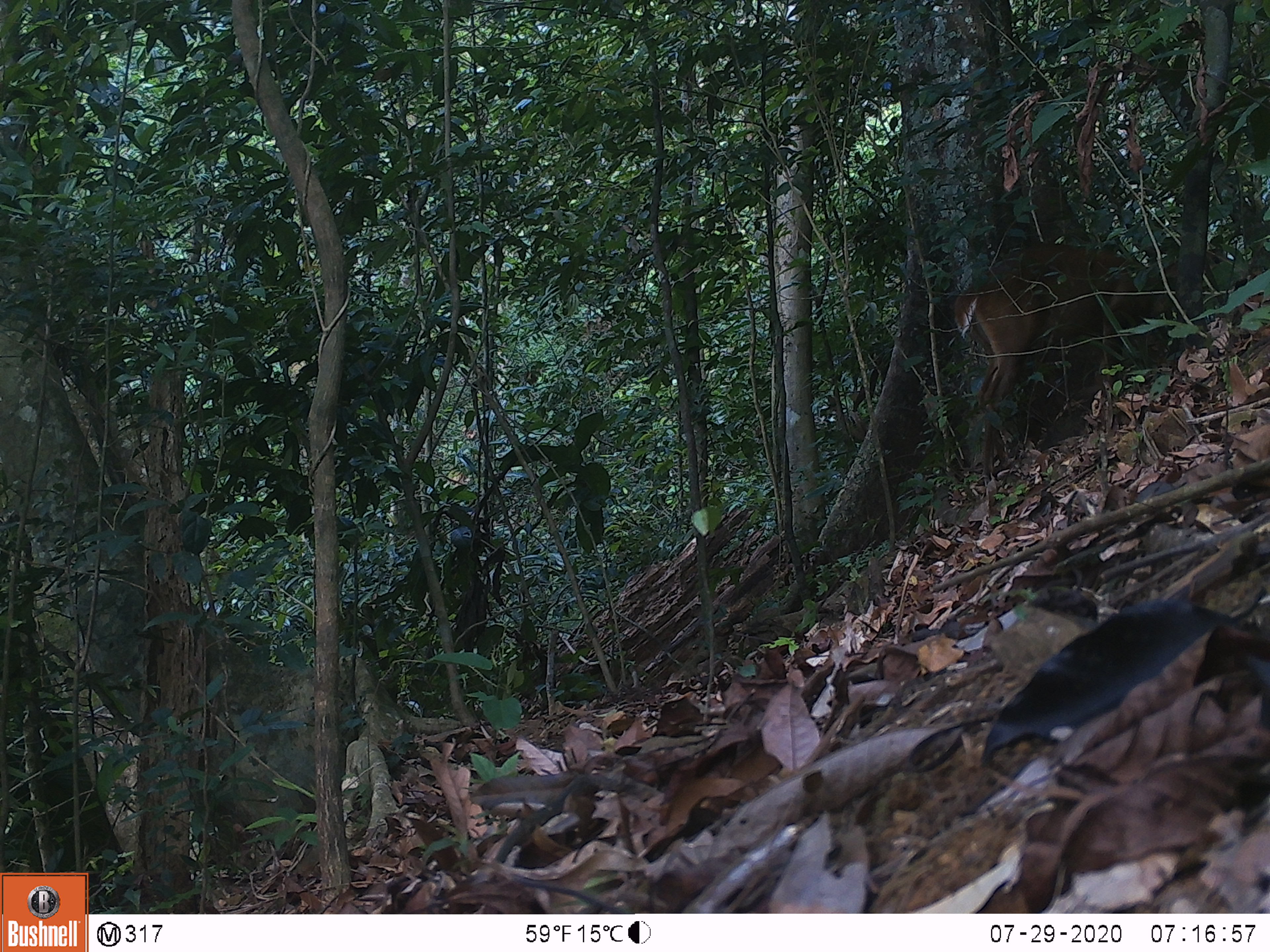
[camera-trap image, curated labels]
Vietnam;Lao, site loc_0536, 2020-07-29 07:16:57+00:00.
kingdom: Animalia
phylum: Chordata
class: Mammalia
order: Artiodactyla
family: Cervidae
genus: Muntiacus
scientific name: Muntiacus vuquangensis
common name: large-antlered muntjac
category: large antlered muntjac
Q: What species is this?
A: Large antlered muntjac (large-antlered muntjac) (Muntiacus vuquangensis).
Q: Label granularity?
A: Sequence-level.